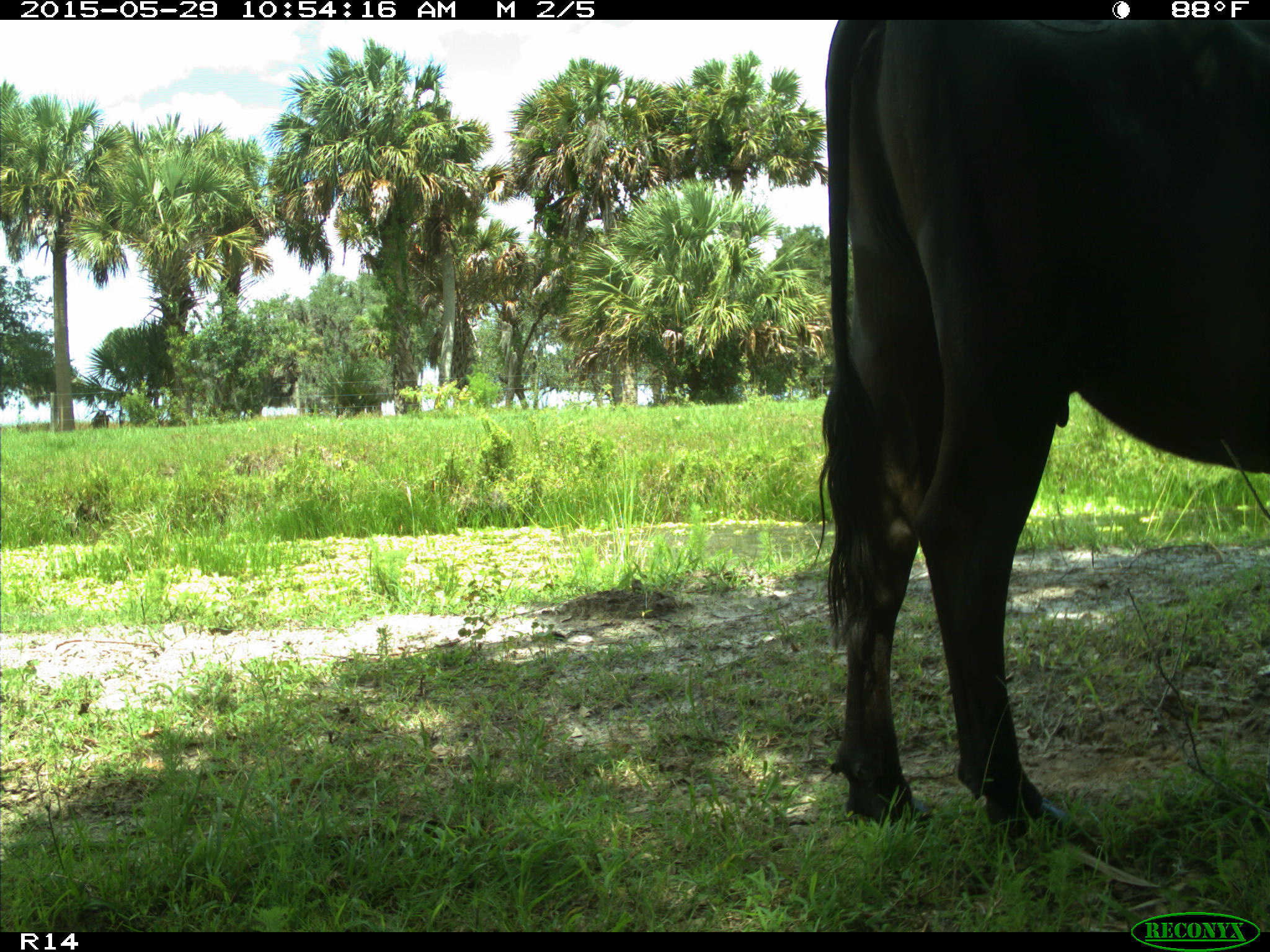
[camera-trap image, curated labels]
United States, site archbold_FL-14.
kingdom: Animalia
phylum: Chordata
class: Mammalia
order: Artiodactyla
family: Bovidae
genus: Bos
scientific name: Bos taurus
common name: domestic cow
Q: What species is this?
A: Bos taurus (domestic cow).